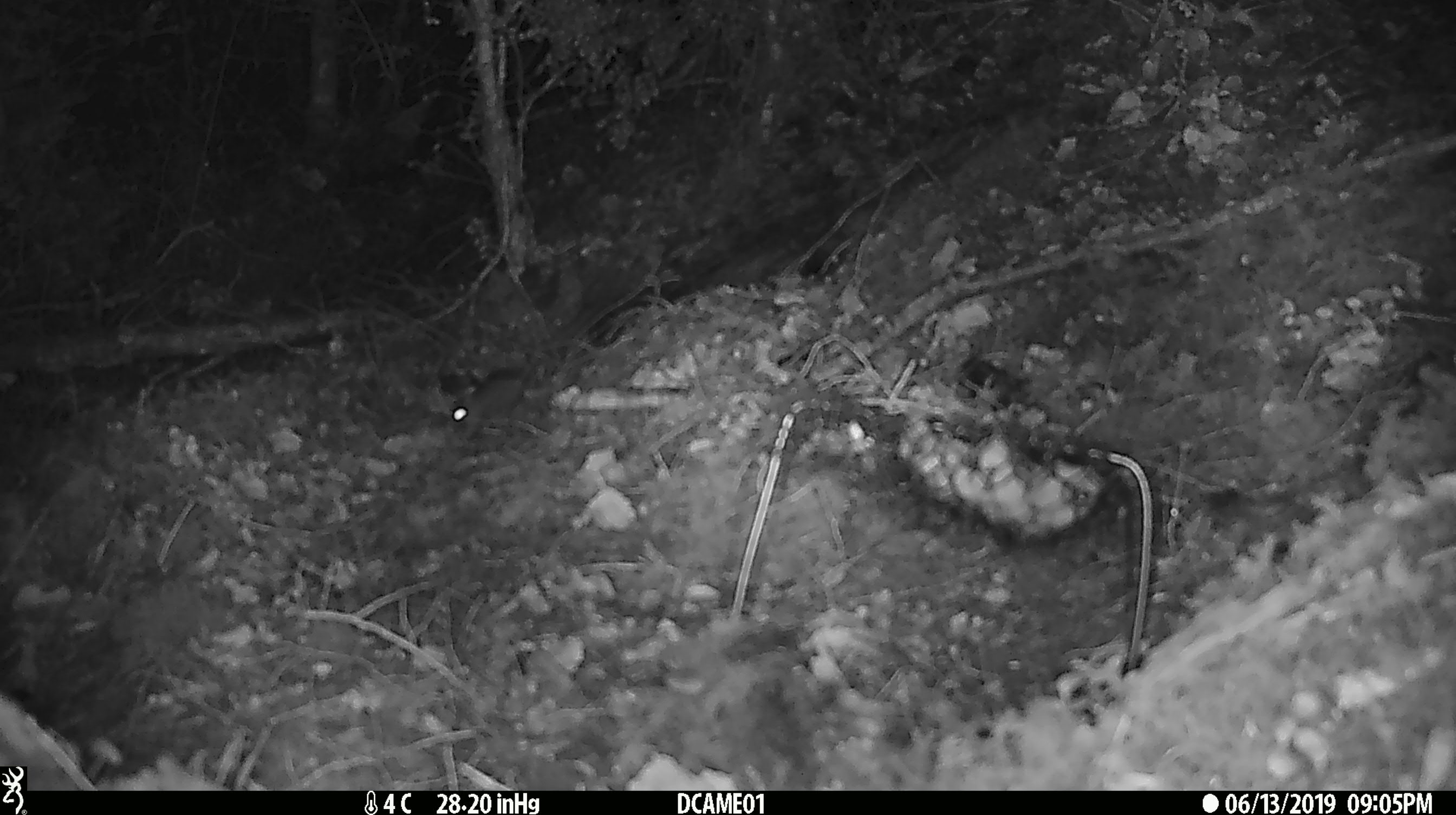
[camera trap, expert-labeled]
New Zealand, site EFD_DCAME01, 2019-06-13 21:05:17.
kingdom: Animalia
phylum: Chordata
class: Mammalia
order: Rodentia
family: Muridae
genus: Mus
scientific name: Mus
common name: mouse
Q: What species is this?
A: Mouse (Mus).